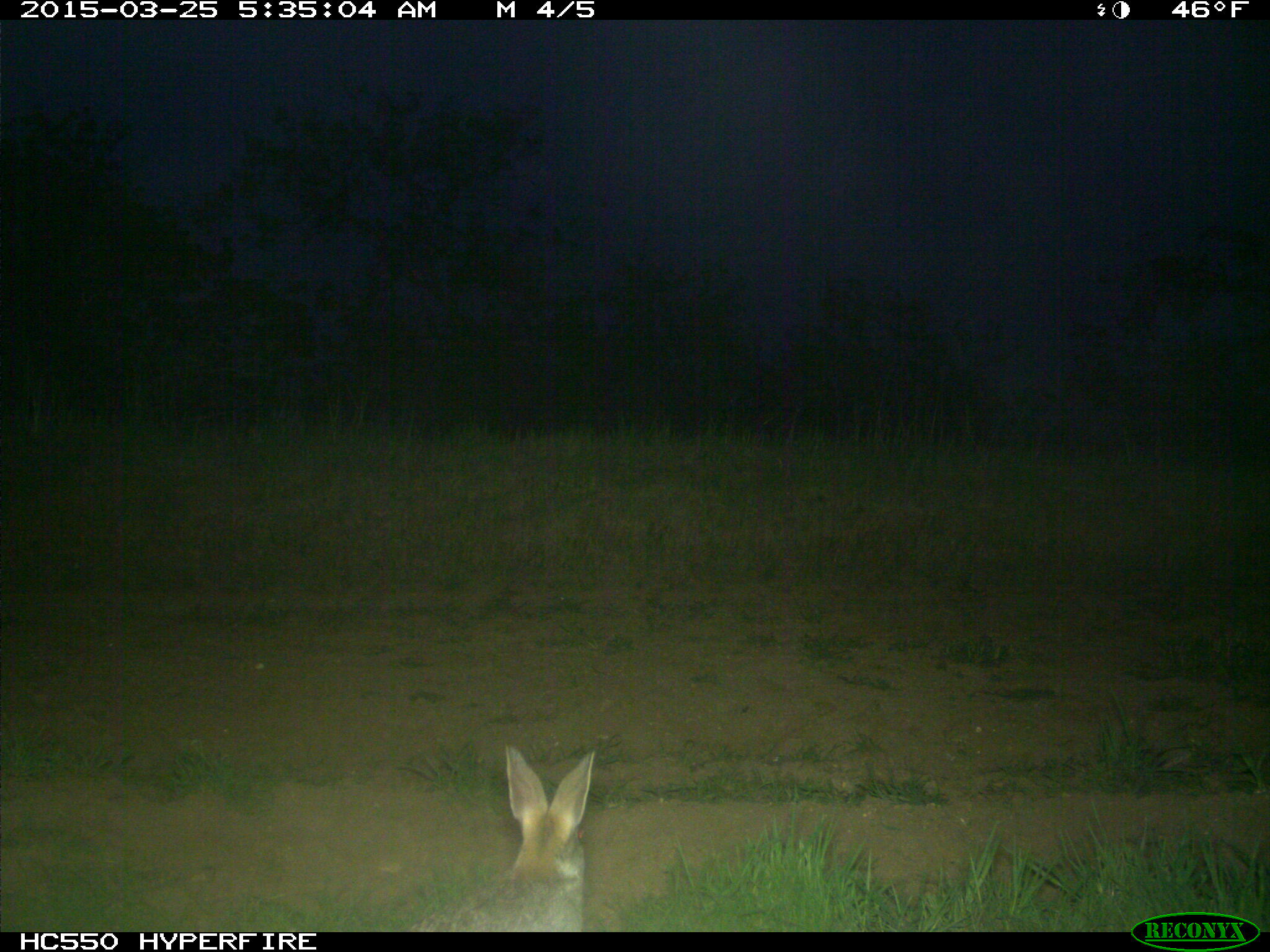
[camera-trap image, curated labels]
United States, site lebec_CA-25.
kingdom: Animalia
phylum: Chordata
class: Mammalia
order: Lagomorpha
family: Leporidae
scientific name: Leporidae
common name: rabbits and hares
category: unidentified rabbit